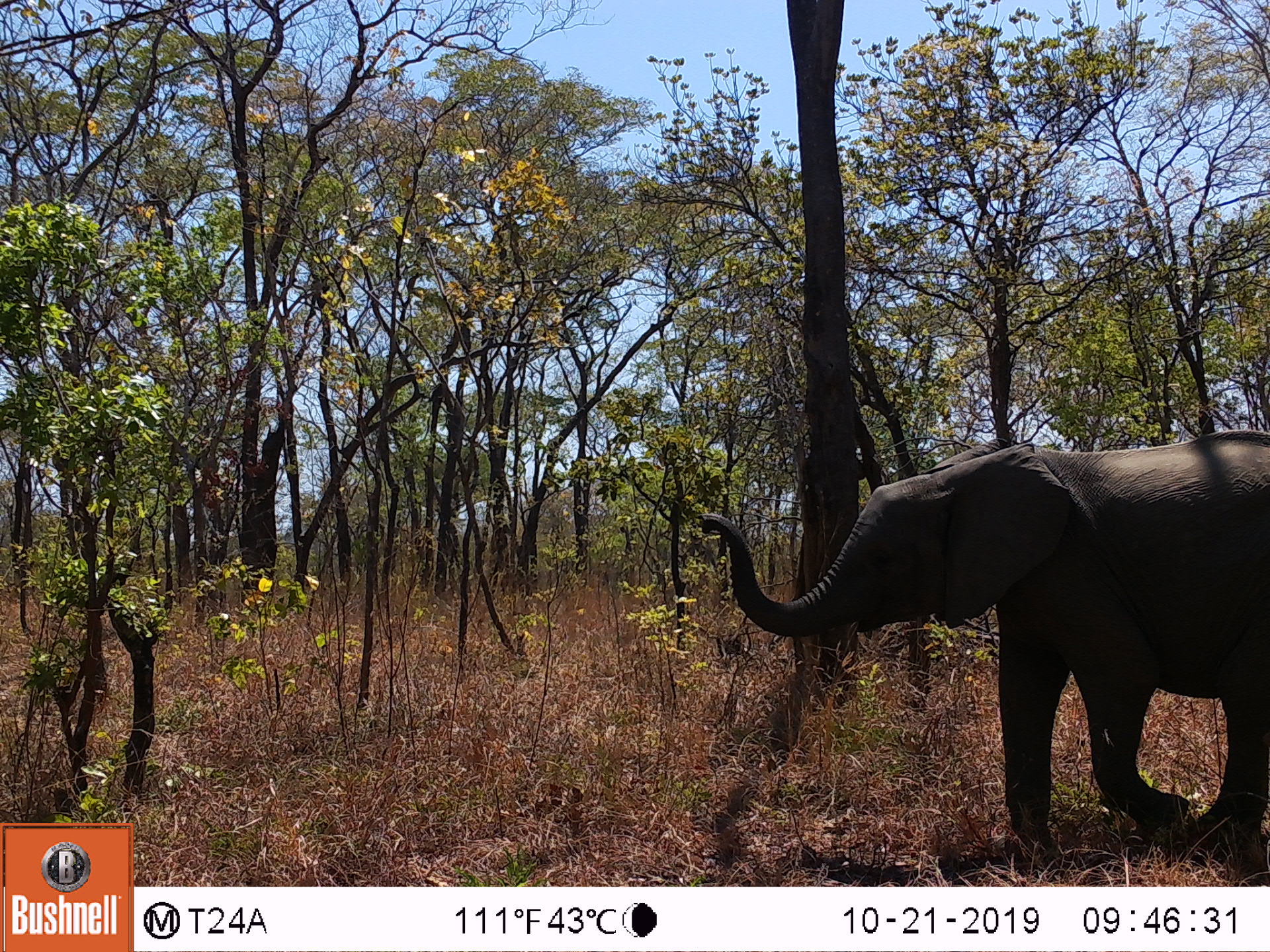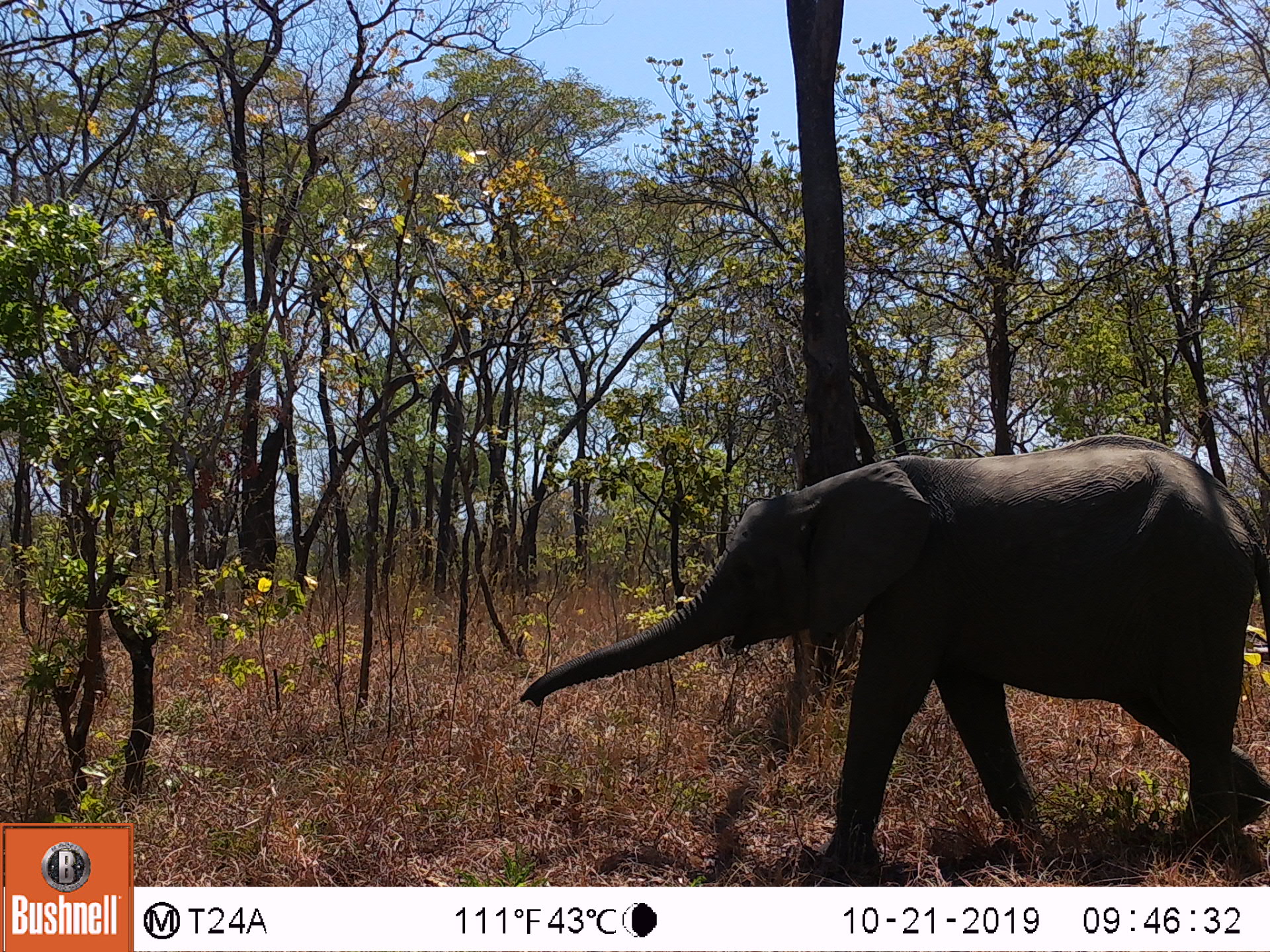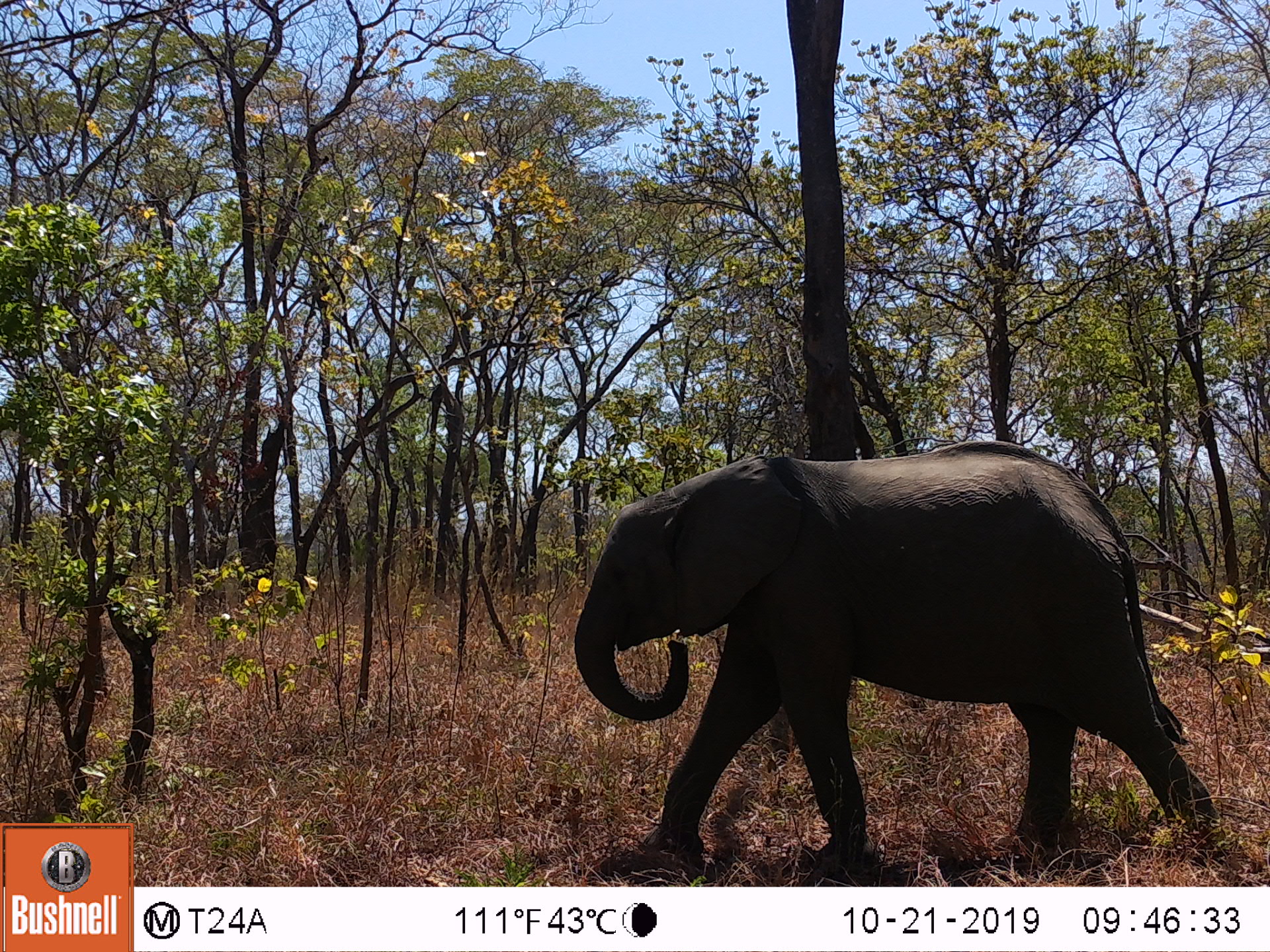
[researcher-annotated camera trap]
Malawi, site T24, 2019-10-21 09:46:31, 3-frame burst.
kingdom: Animalia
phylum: Chordata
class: Mammalia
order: Proboscidea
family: Elephantidae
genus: Loxodonta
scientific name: Loxodonta africana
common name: african savanna elephant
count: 1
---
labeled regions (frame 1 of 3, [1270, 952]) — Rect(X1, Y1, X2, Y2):
african savanna elephant: Rect(688, 421, 1268, 866)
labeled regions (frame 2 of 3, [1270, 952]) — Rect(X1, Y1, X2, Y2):
african savanna elephant: Rect(507, 428, 1268, 866)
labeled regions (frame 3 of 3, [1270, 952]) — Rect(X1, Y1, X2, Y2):
african savanna elephant: Rect(548, 428, 1238, 878)